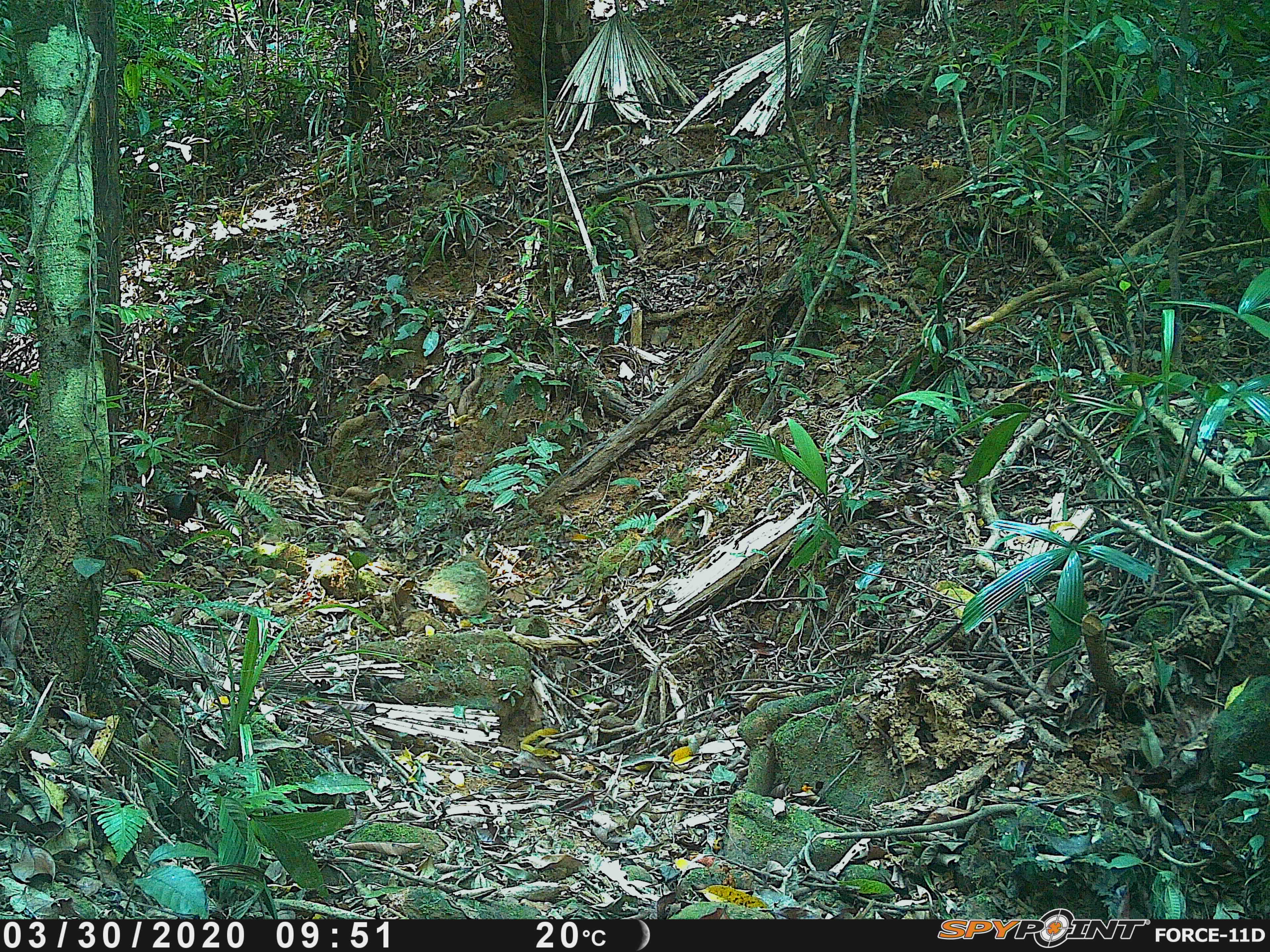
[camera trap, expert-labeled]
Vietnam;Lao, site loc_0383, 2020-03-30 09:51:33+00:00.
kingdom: Animalia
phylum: Chordata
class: Aves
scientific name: Aves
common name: bird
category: unidentified bird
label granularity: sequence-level